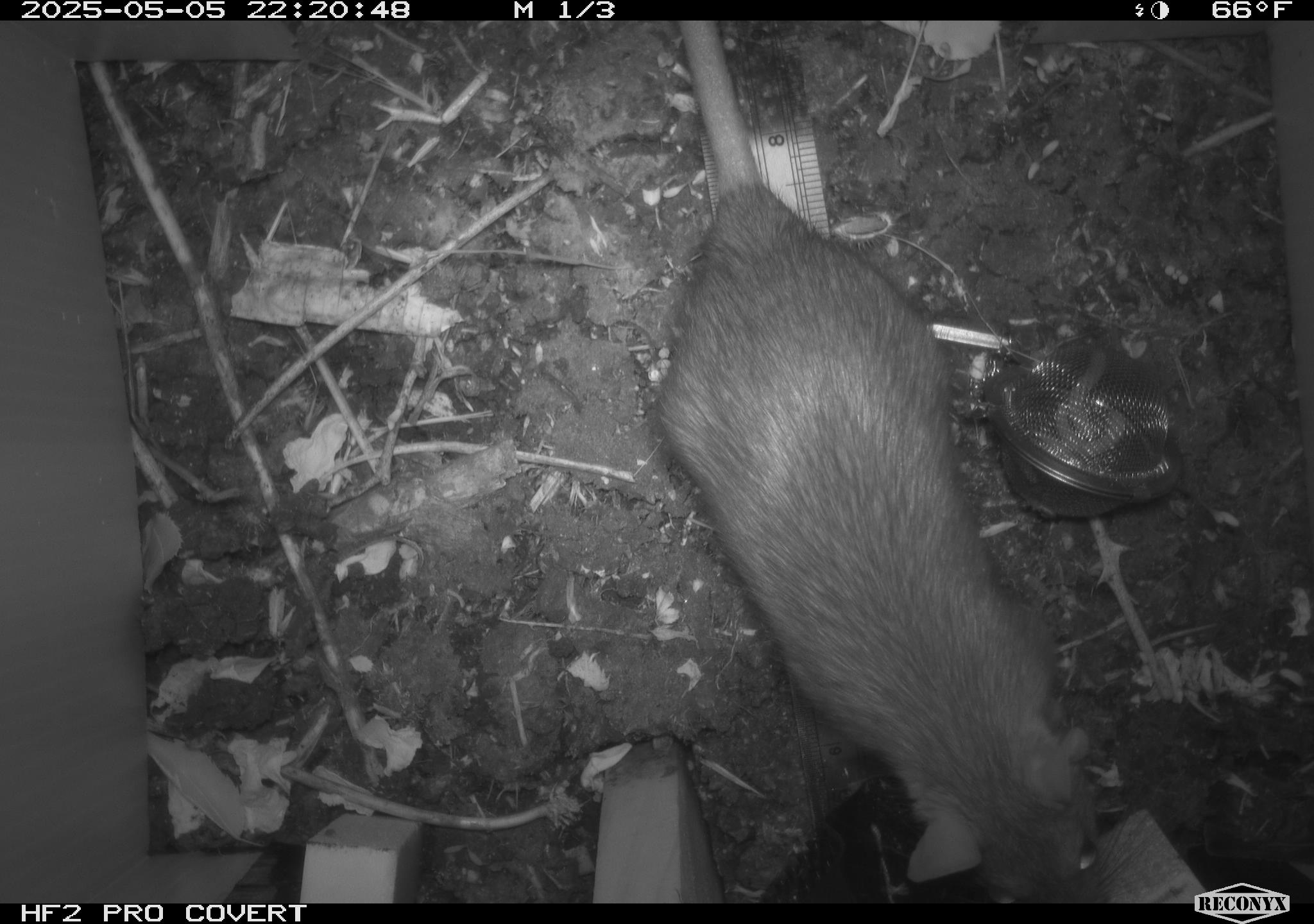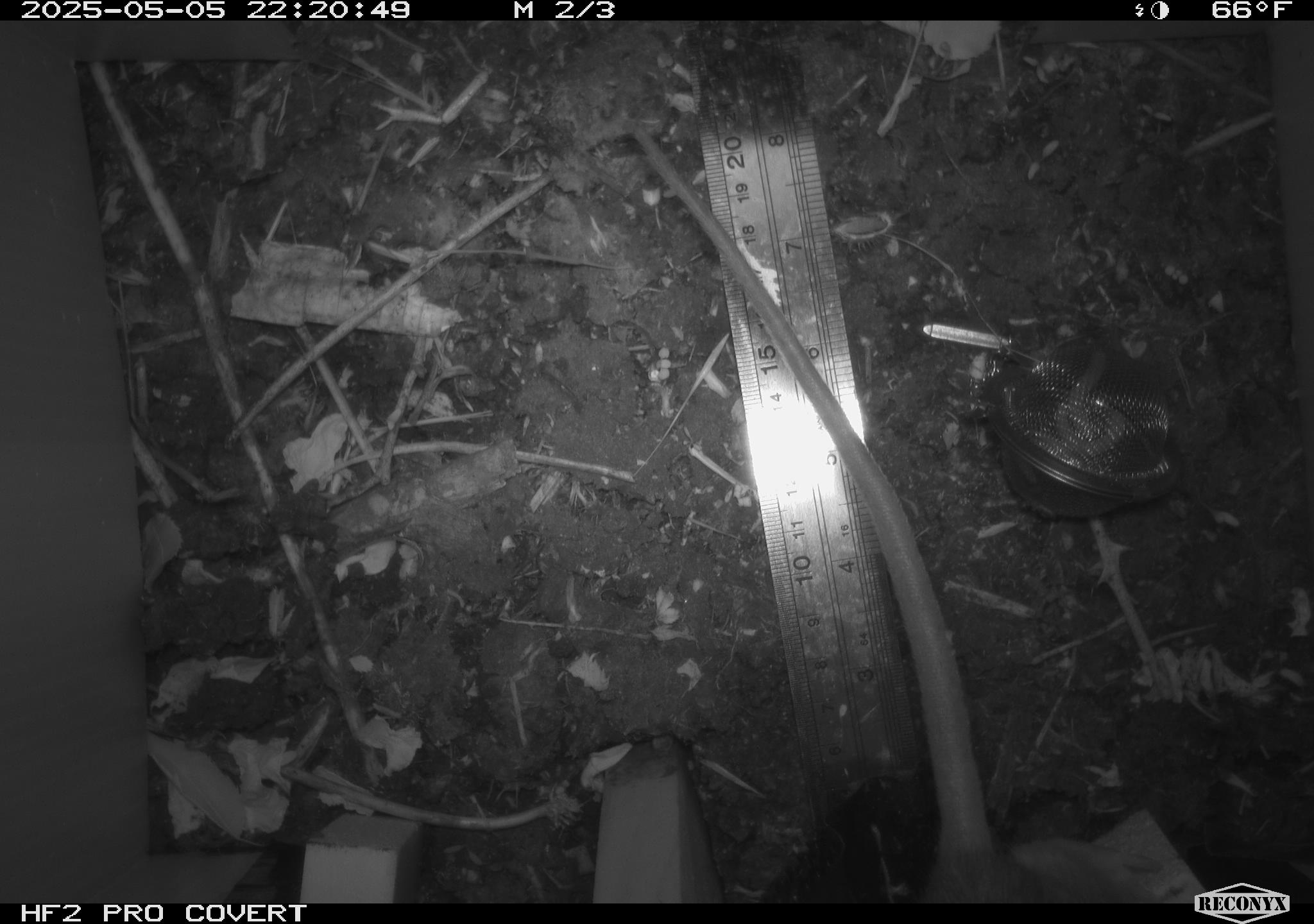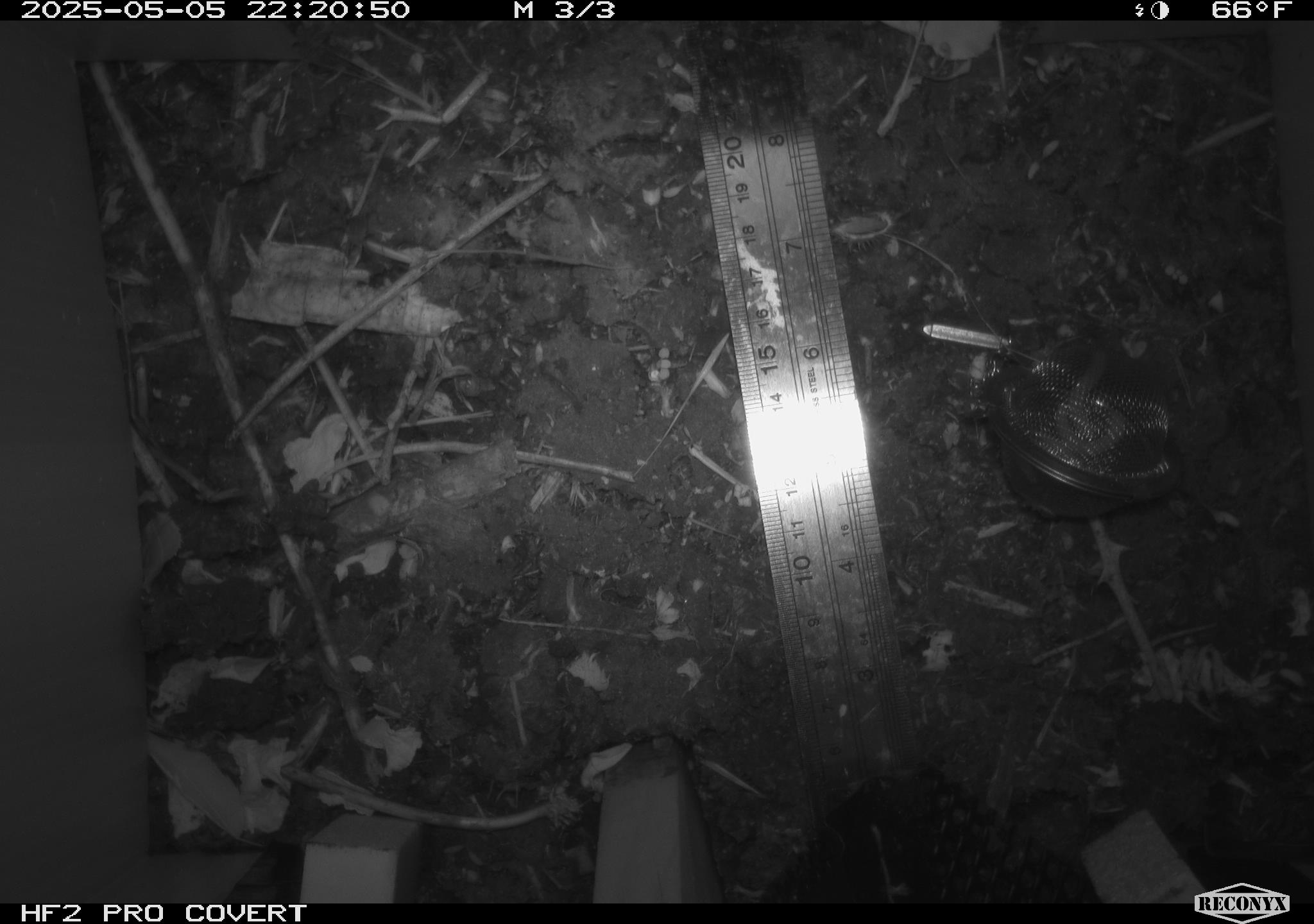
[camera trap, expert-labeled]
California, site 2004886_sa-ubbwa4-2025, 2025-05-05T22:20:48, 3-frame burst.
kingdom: Animalia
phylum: Chordata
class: Mammalia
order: Rodentia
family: Muridae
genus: Rattus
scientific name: Rattus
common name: rat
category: rattus species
Rattus species (rat) (Rattus).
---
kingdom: Animalia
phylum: Chordata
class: Mammalia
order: Rodentia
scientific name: Rodentia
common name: rodent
Rodent (Rodentia).